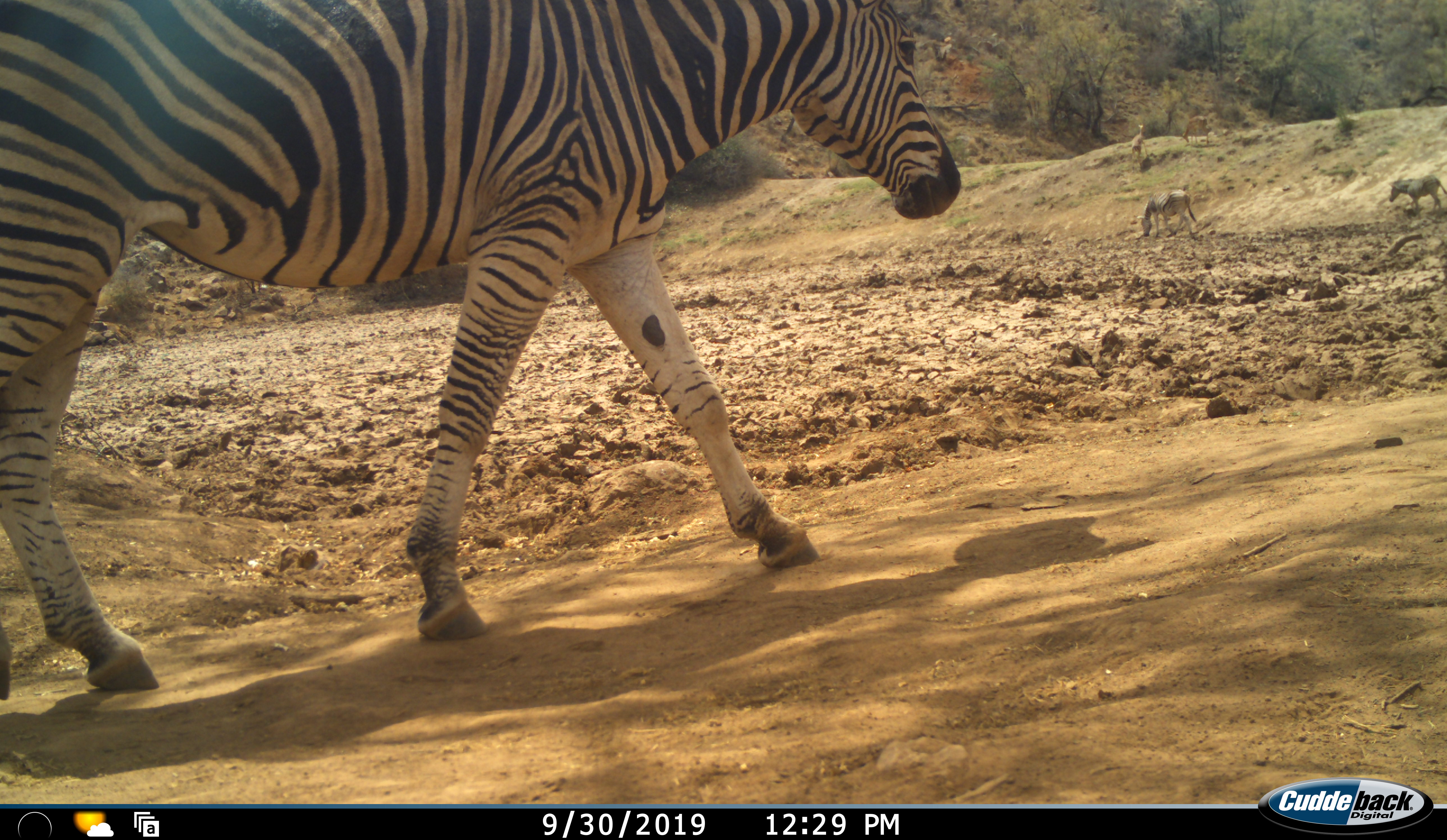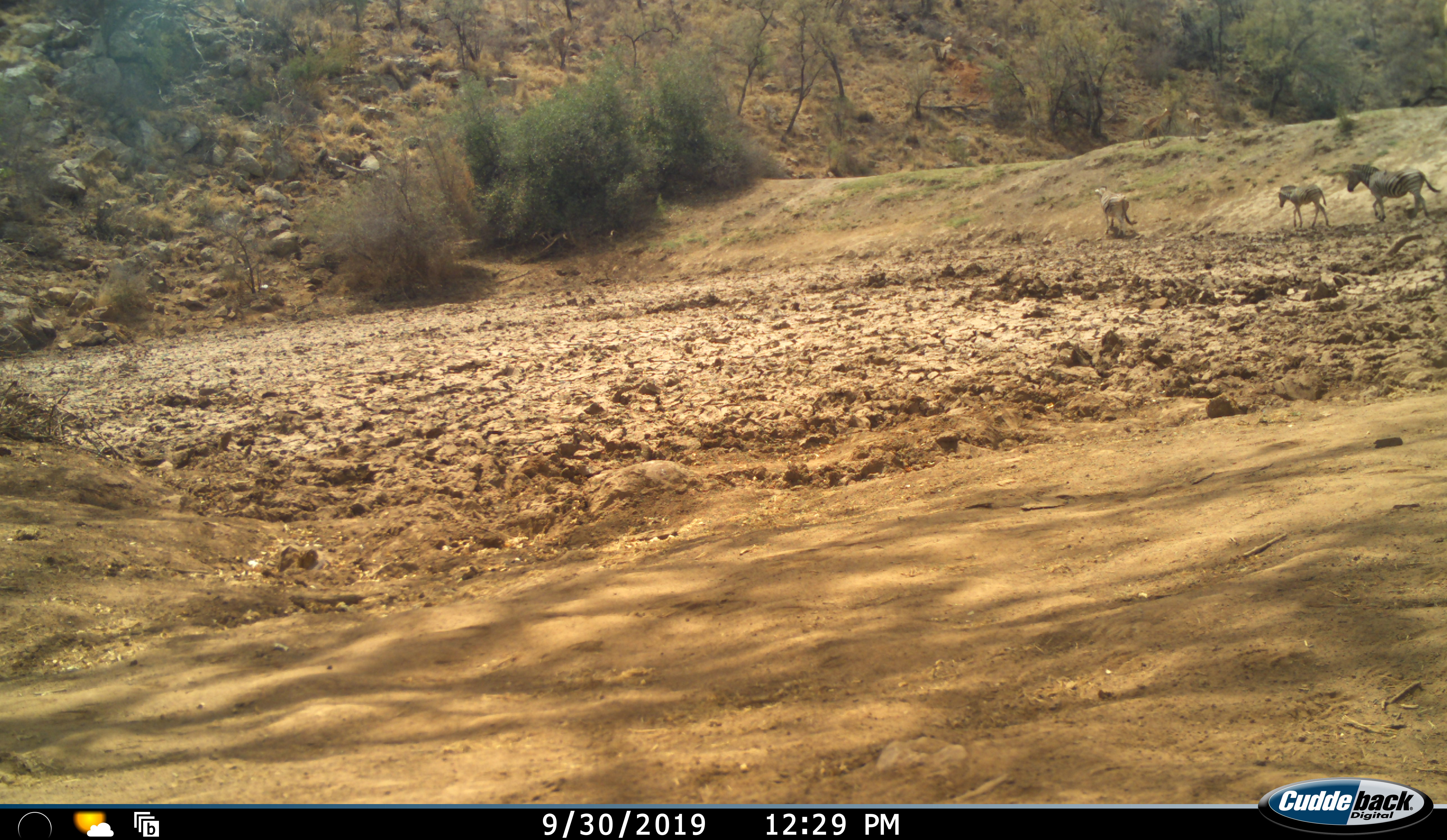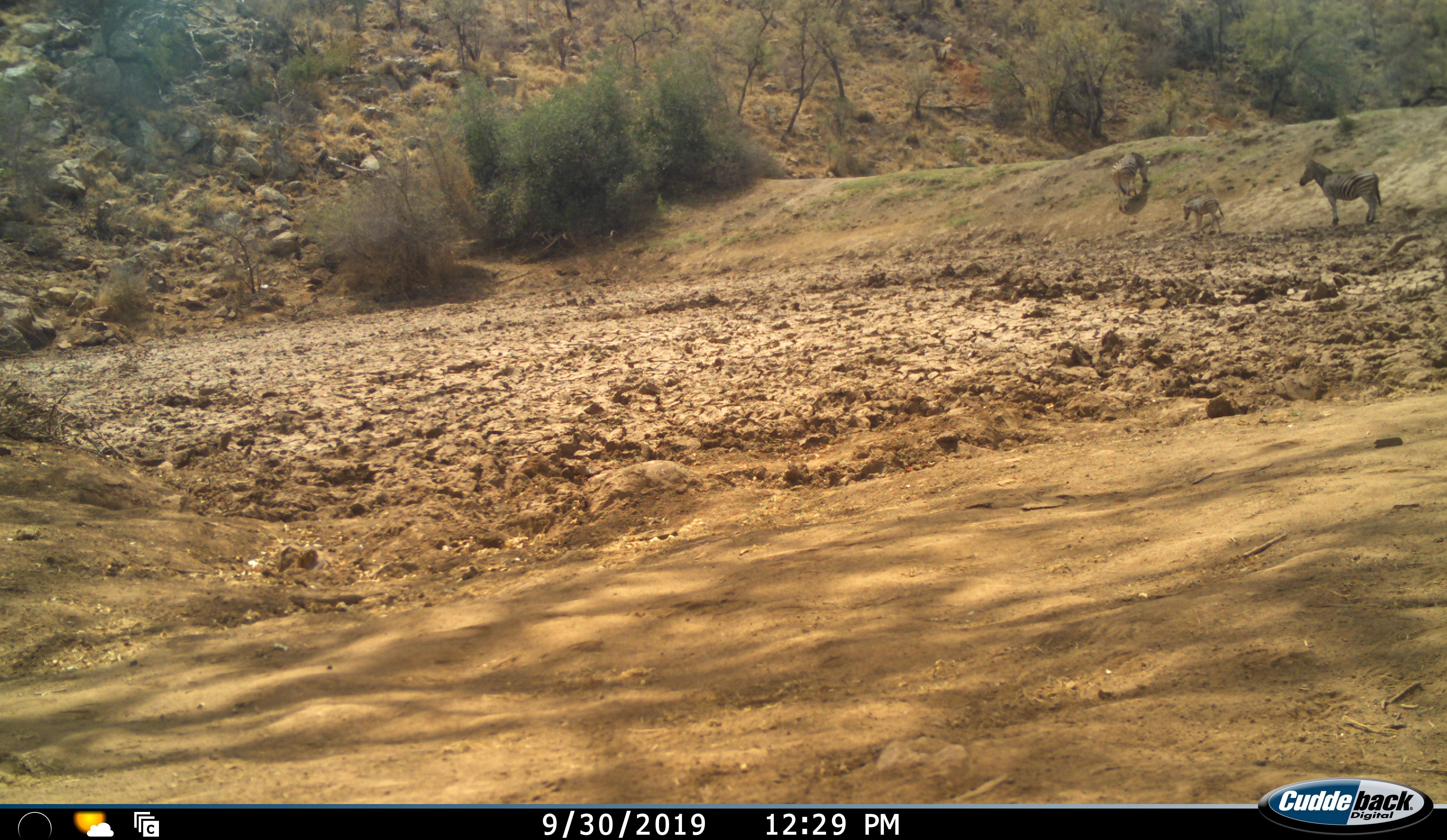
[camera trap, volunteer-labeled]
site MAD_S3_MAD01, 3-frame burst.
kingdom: Animalia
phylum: Chordata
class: Mammalia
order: Perissodactyla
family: Equidae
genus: Equus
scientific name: Equus quagga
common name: plains zebra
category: zebraplains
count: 4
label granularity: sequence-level